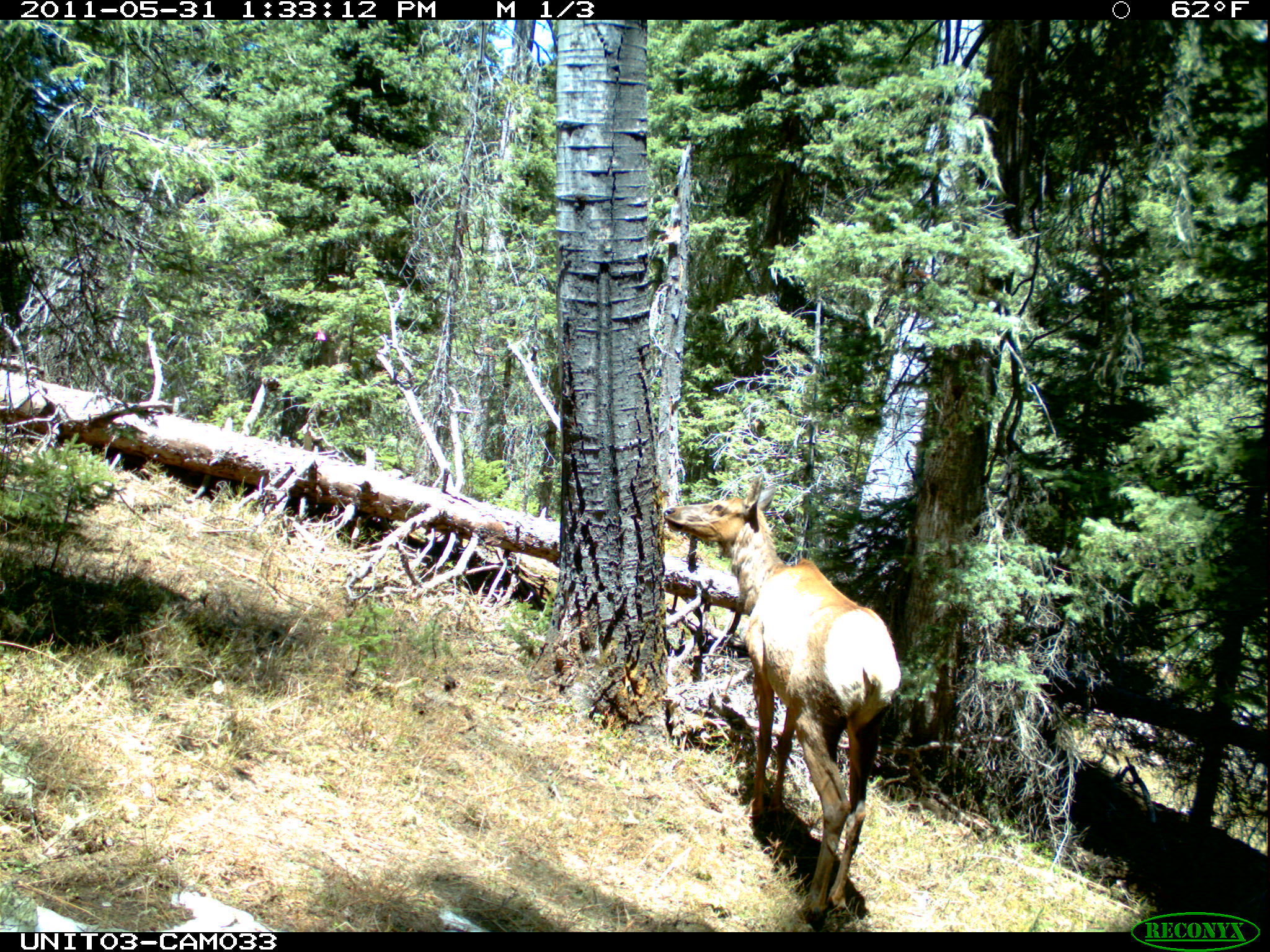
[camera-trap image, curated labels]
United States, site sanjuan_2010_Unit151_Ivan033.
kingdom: Animalia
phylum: Chordata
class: Mammalia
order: Artiodactyla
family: Cervidae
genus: Cervus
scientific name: Cervus elaphus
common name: red deer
Cervus elaphus (red deer).